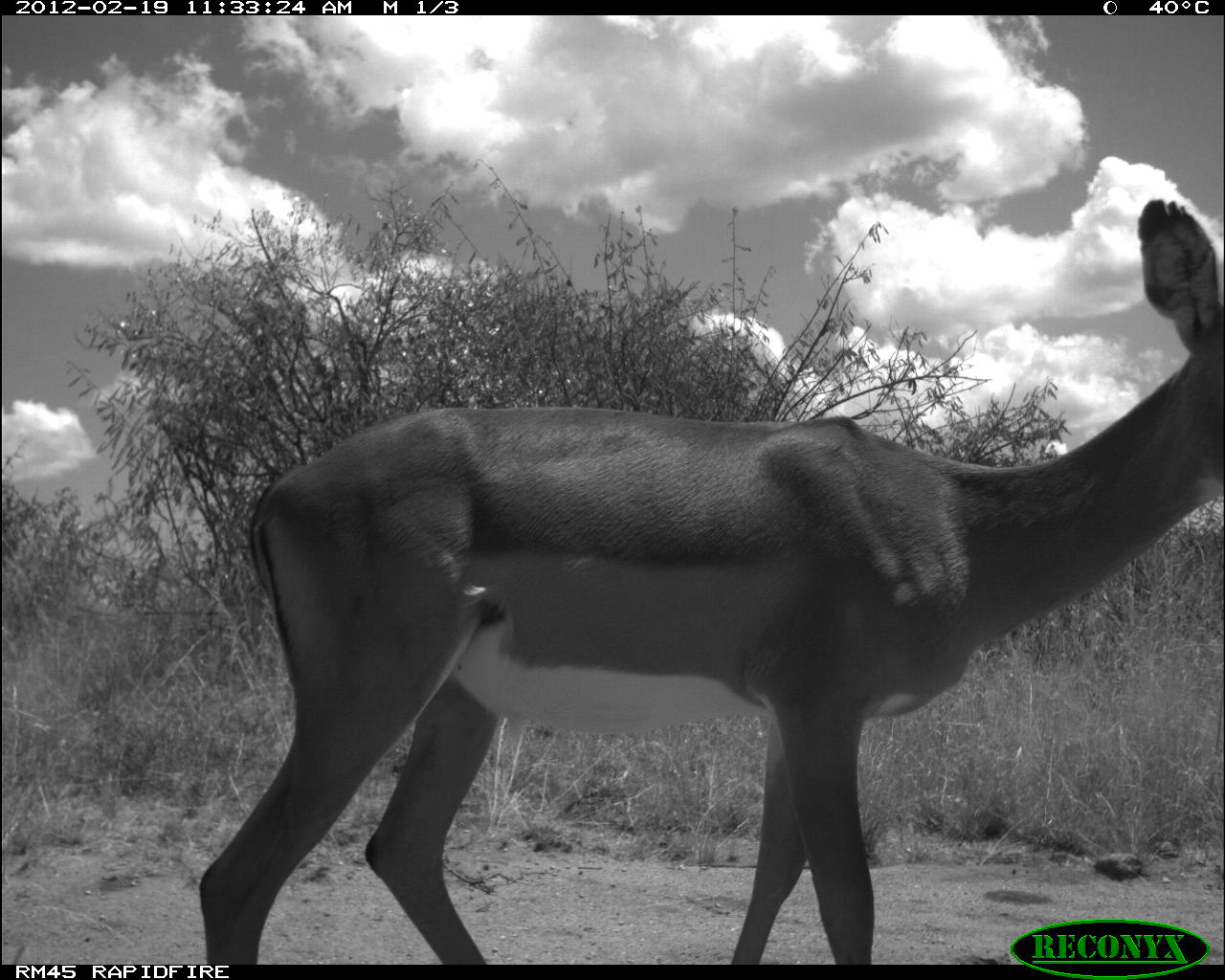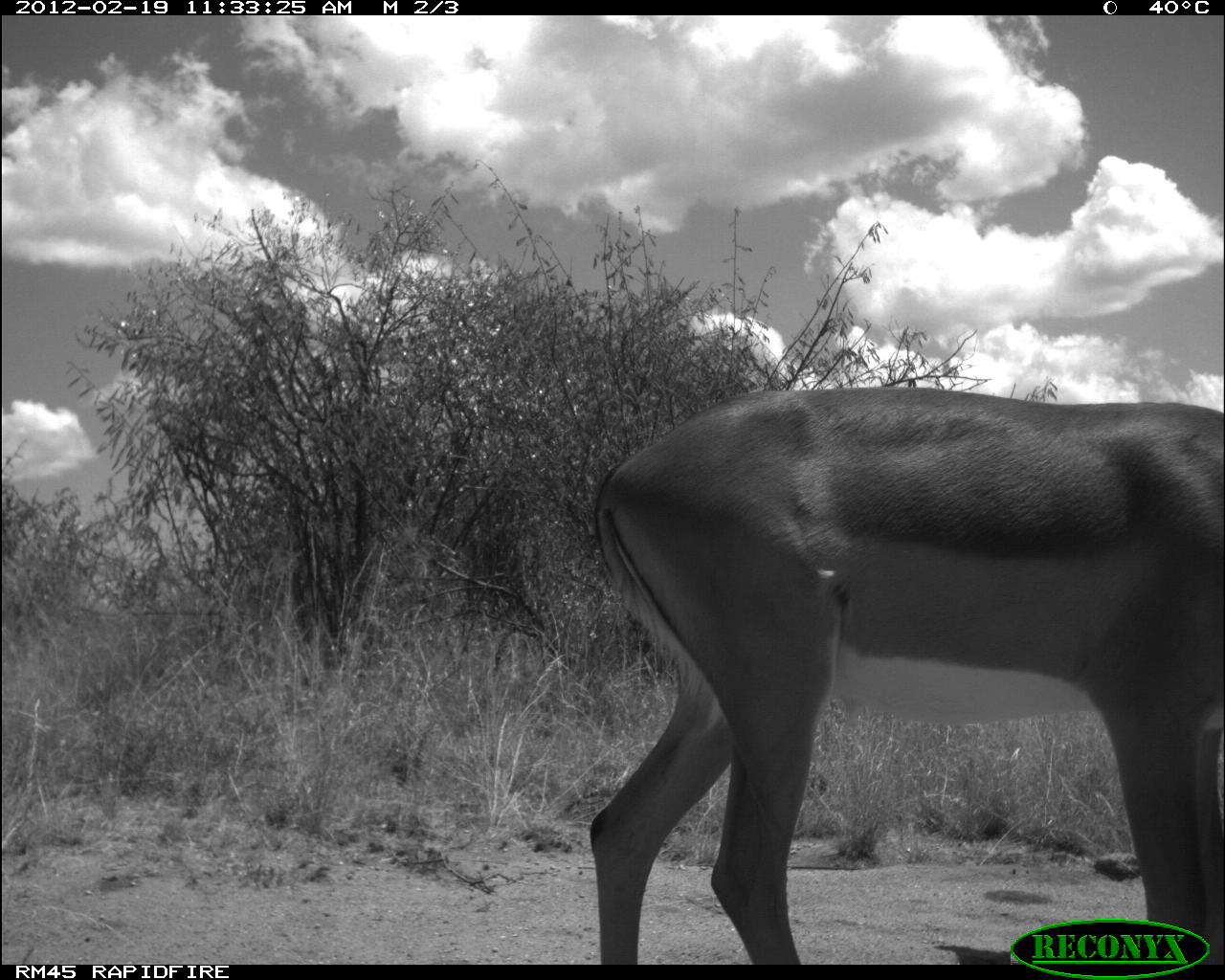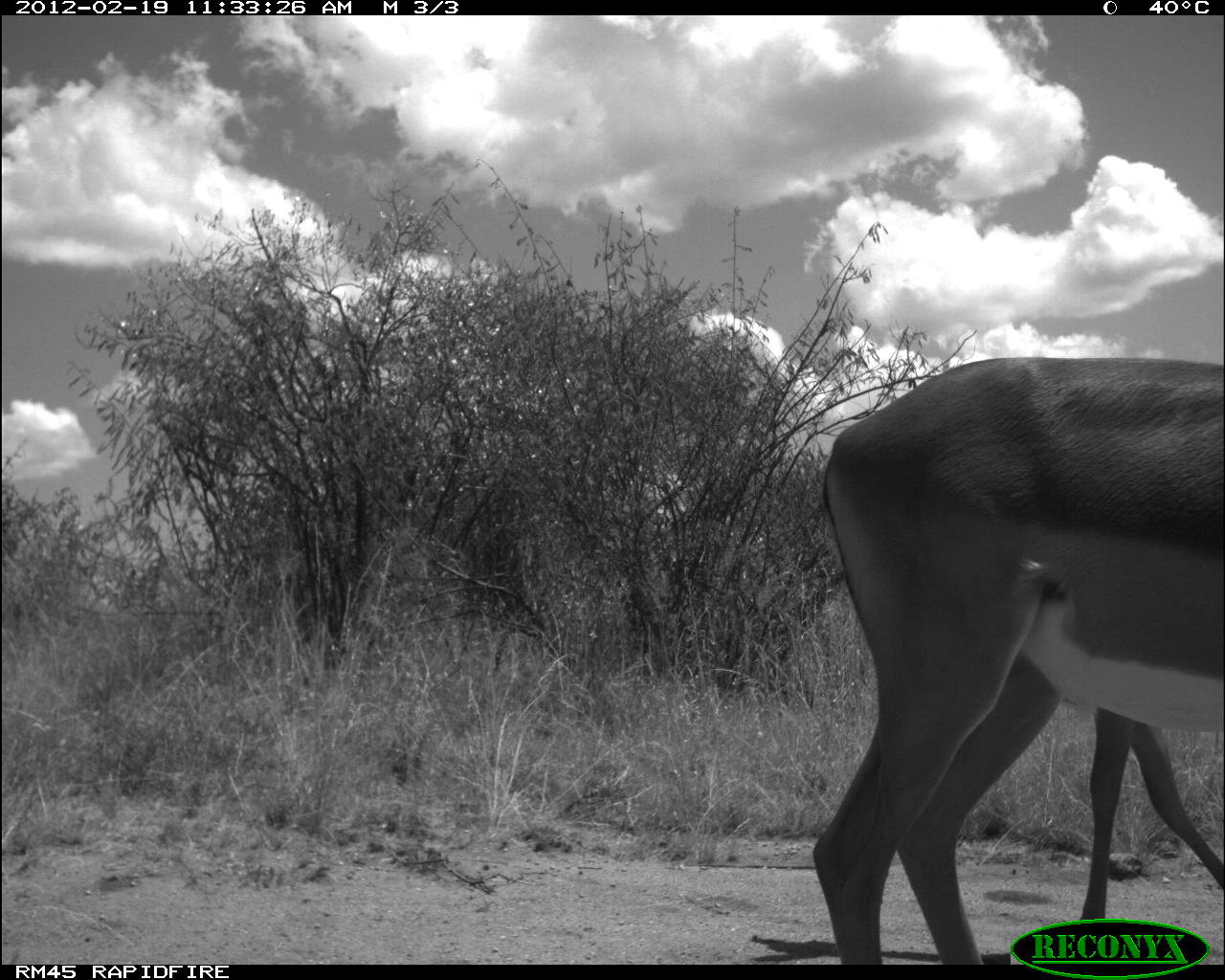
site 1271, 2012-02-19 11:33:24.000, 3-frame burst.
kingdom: Animalia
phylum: Chordata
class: Mammalia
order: Artiodactyla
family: Bovidae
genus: Aepyceros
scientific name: Aepyceros melampus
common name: impala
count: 1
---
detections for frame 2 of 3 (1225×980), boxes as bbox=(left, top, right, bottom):
aepyceros melampus: bbox=(576, 373, 1225, 963)